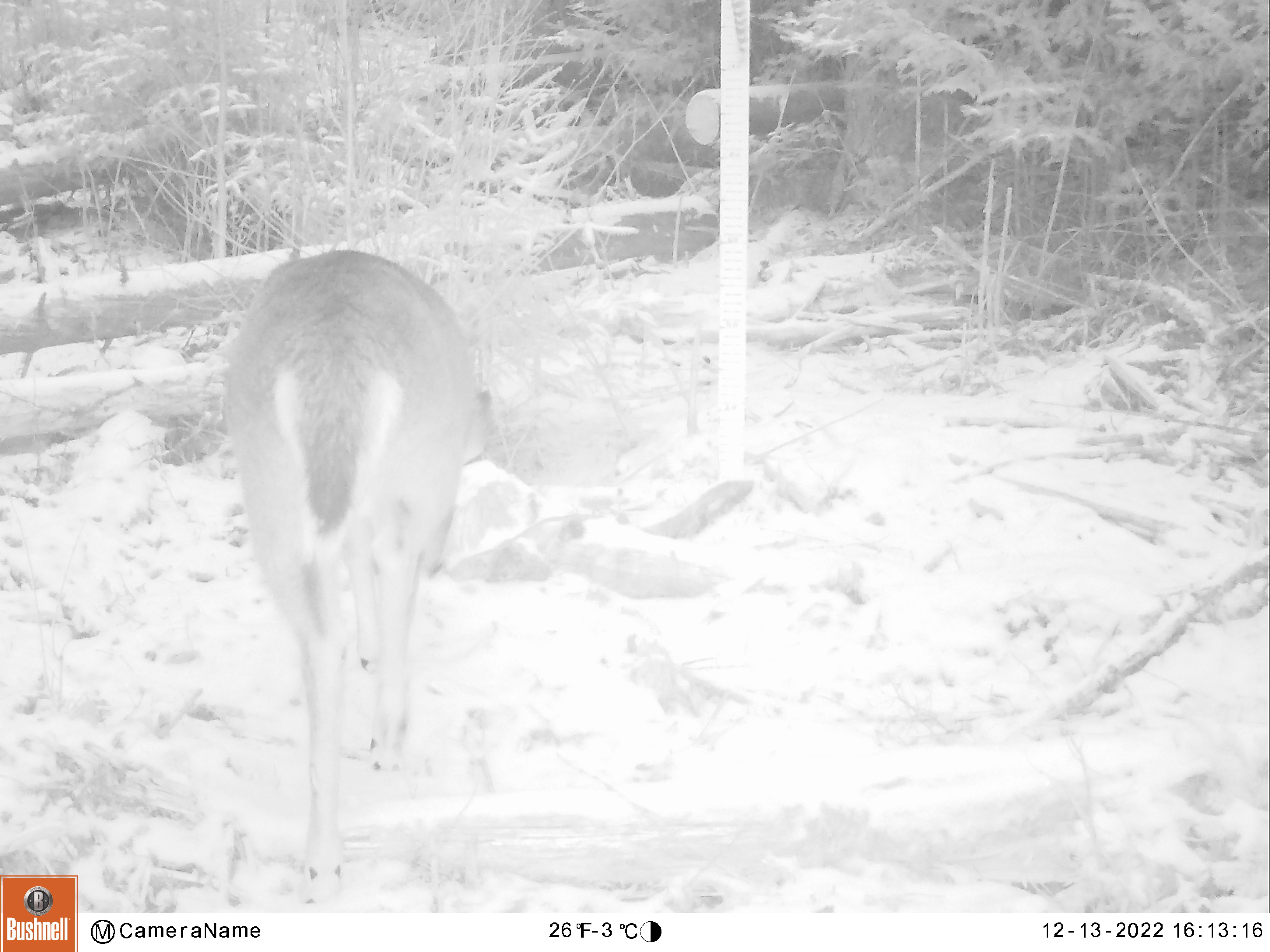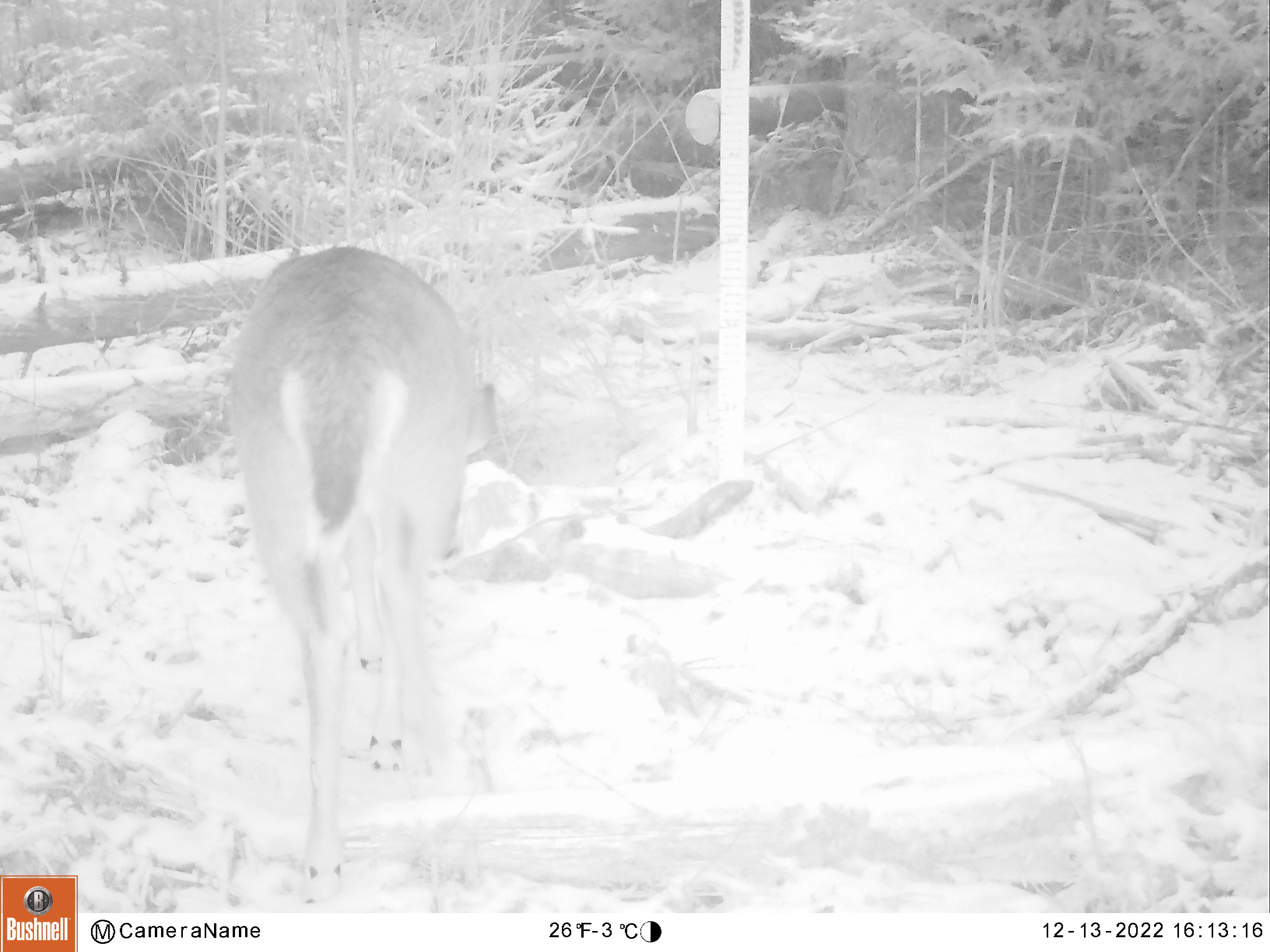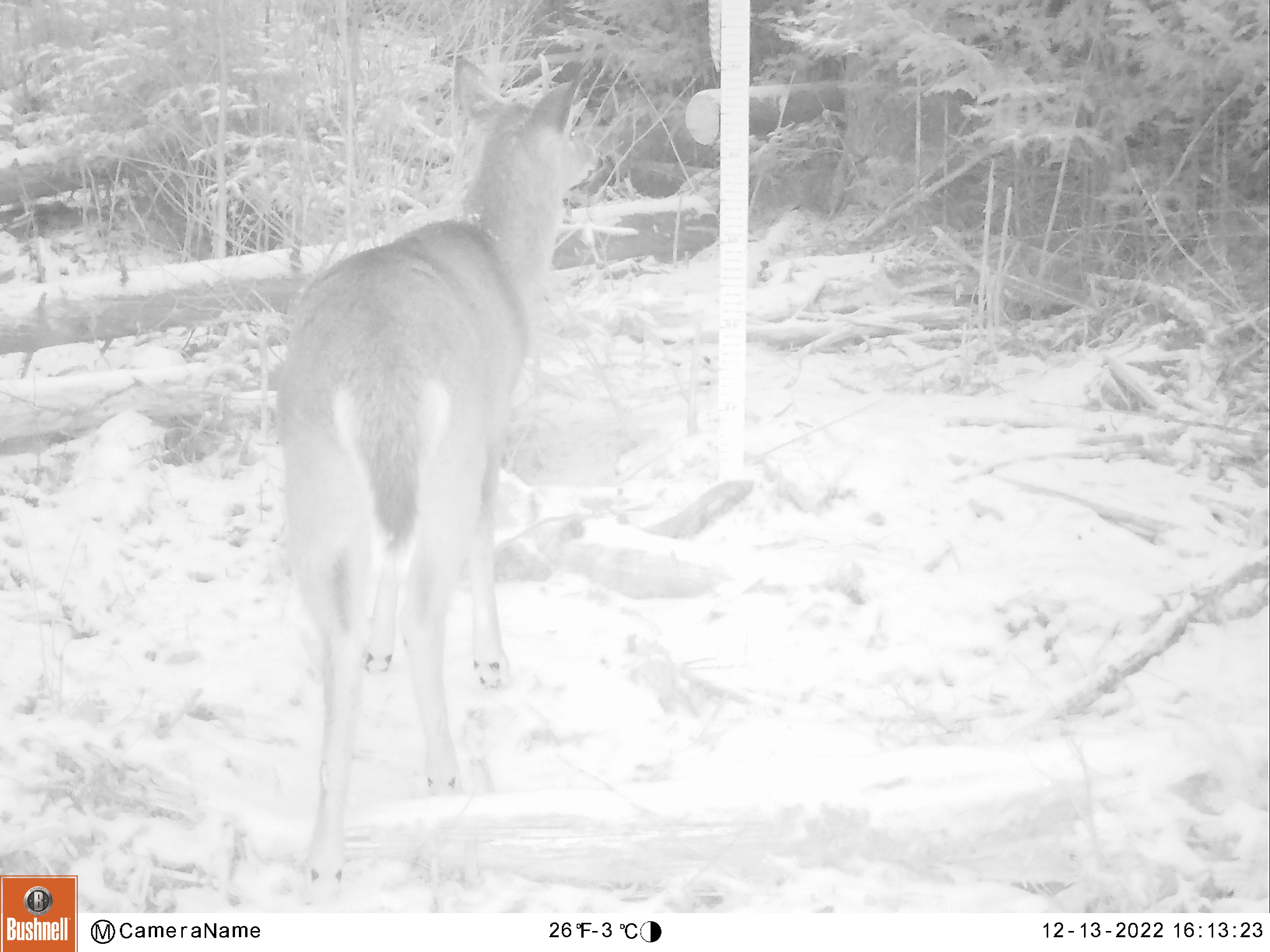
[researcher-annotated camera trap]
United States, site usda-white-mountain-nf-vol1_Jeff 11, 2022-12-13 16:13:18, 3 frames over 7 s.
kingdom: Animalia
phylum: Chordata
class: Mammalia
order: Artiodactyla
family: Cervidae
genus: Odocoileus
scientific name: Odocoileus virginianus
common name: white-tailed deer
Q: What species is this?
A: White-tailed deer (Odocoileus virginianus).